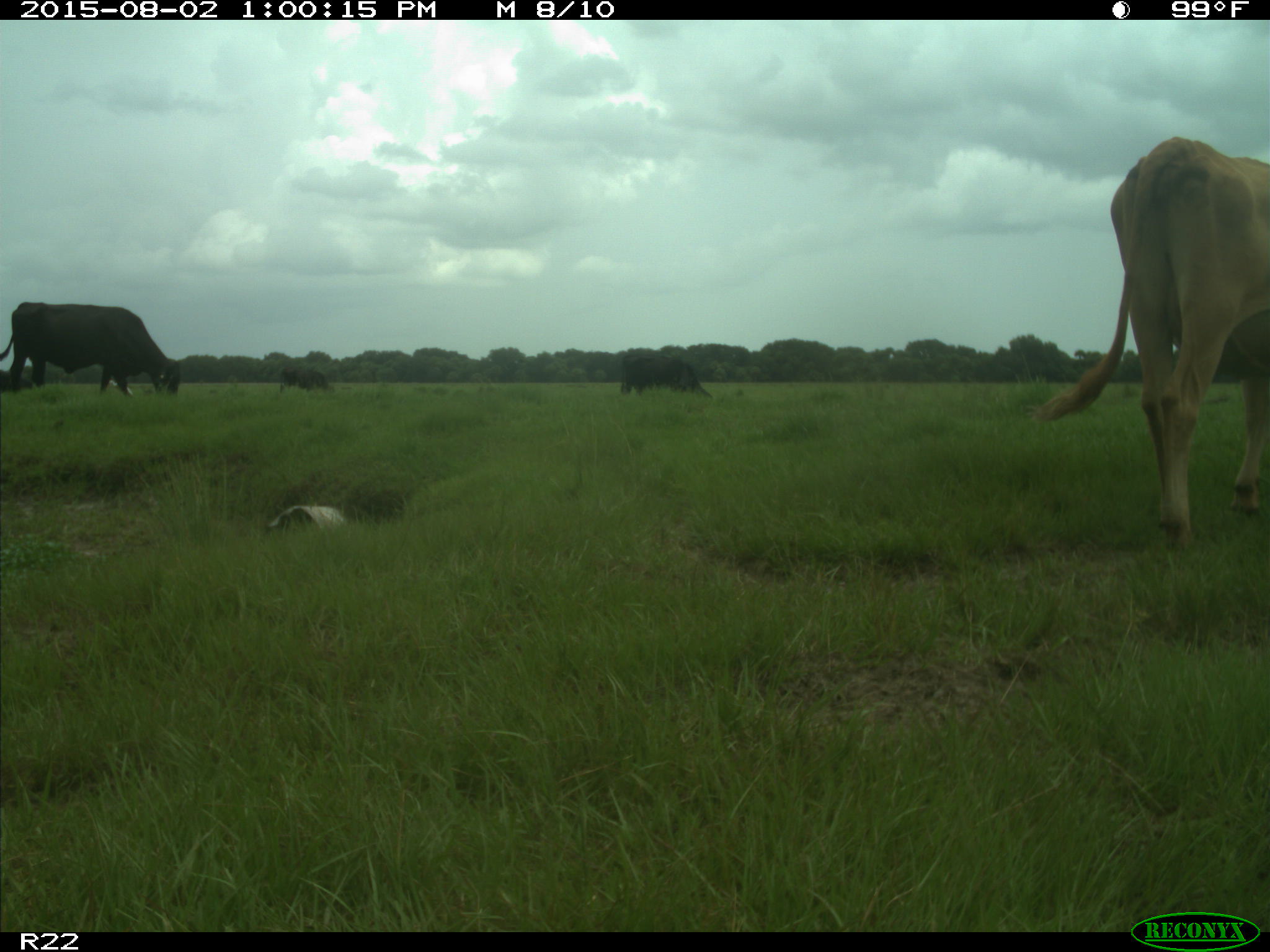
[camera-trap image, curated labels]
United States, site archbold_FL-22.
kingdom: Animalia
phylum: Chordata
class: Mammalia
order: Artiodactyla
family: Bovidae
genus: Bos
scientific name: Bos taurus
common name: domestic cow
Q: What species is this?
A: Bos taurus (domestic cow).